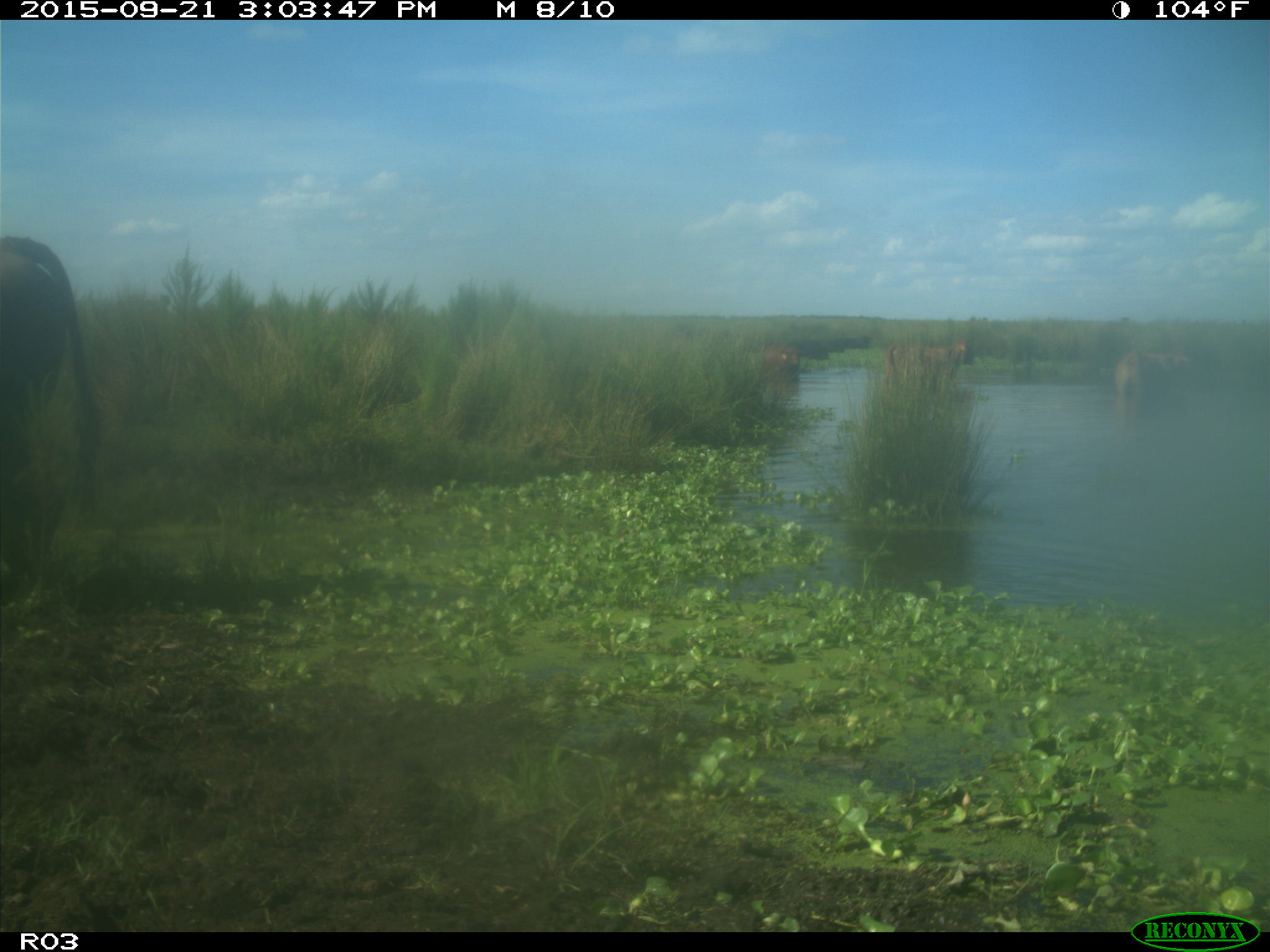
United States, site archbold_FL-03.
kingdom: Animalia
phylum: Chordata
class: Mammalia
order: Artiodactyla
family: Bovidae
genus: Bos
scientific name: Bos taurus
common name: domestic cow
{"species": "Bos taurus (domestic cow)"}